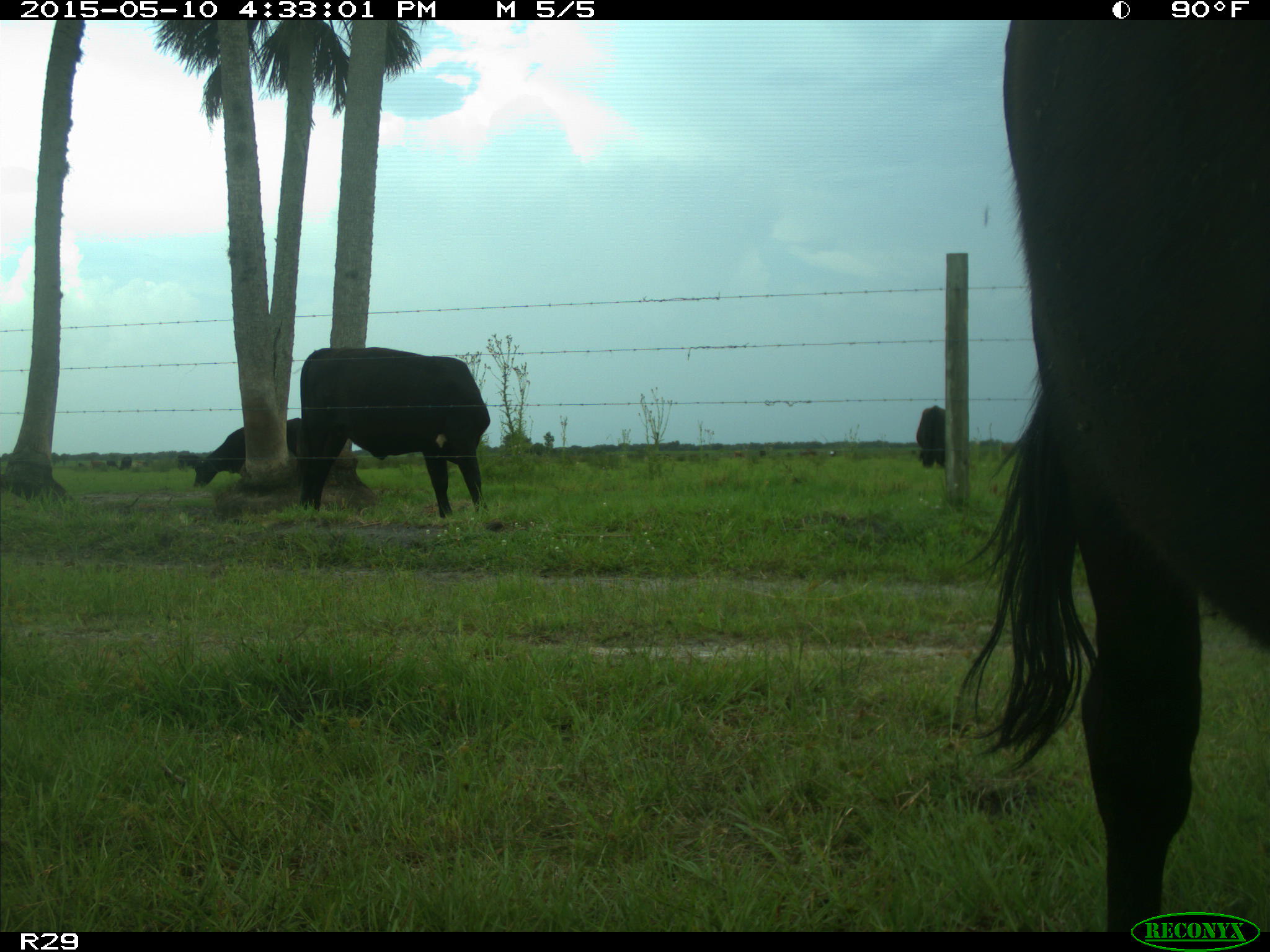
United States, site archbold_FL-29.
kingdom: Animalia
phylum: Chordata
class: Mammalia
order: Artiodactyla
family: Bovidae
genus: Bos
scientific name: Bos taurus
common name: domestic cow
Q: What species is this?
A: Bos taurus (domestic cow).